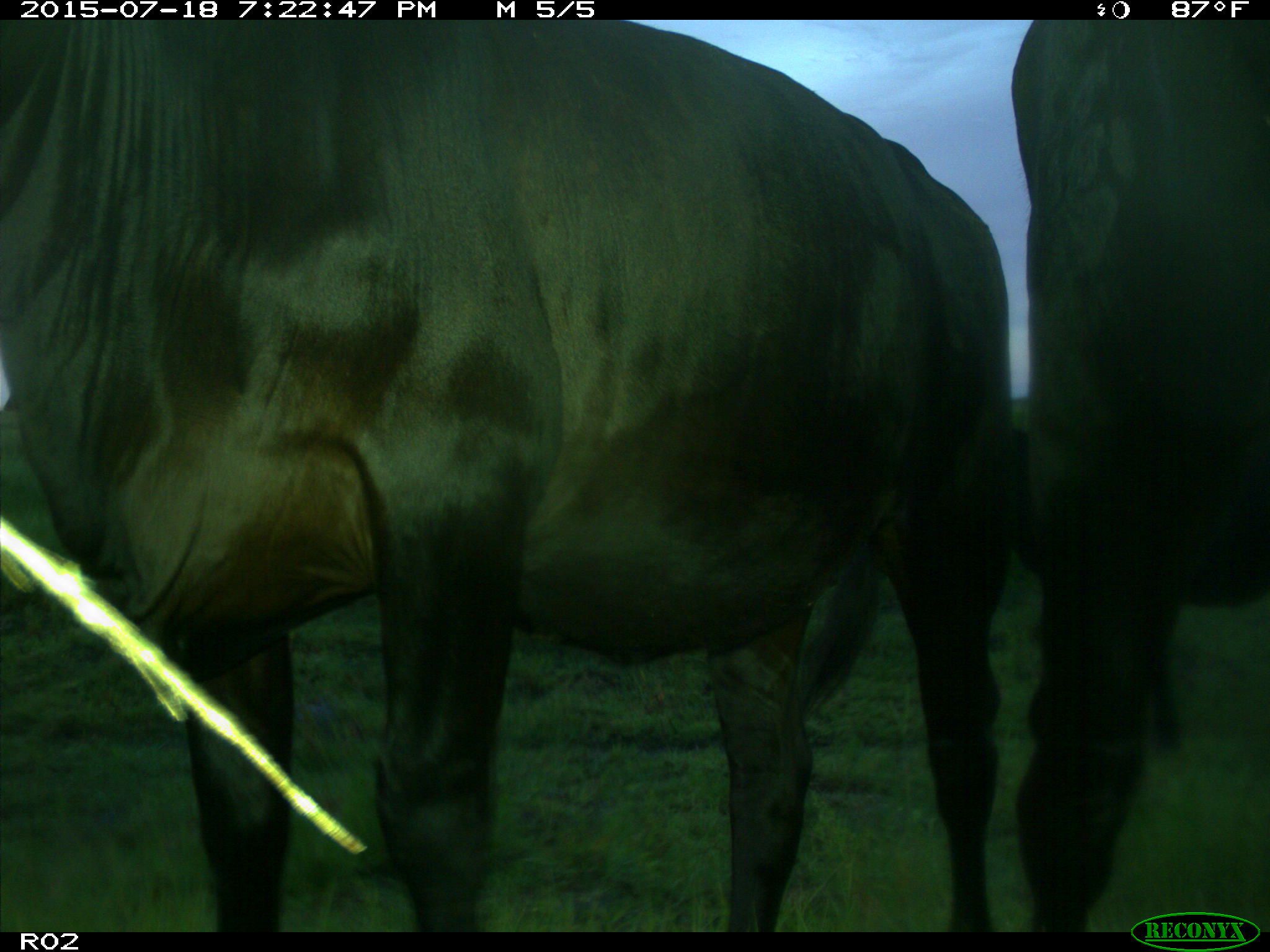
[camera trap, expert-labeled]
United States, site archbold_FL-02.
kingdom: Animalia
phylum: Chordata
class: Mammalia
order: Artiodactyla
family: Bovidae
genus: Bos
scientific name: Bos taurus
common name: domestic cow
Bos taurus (domestic cow).